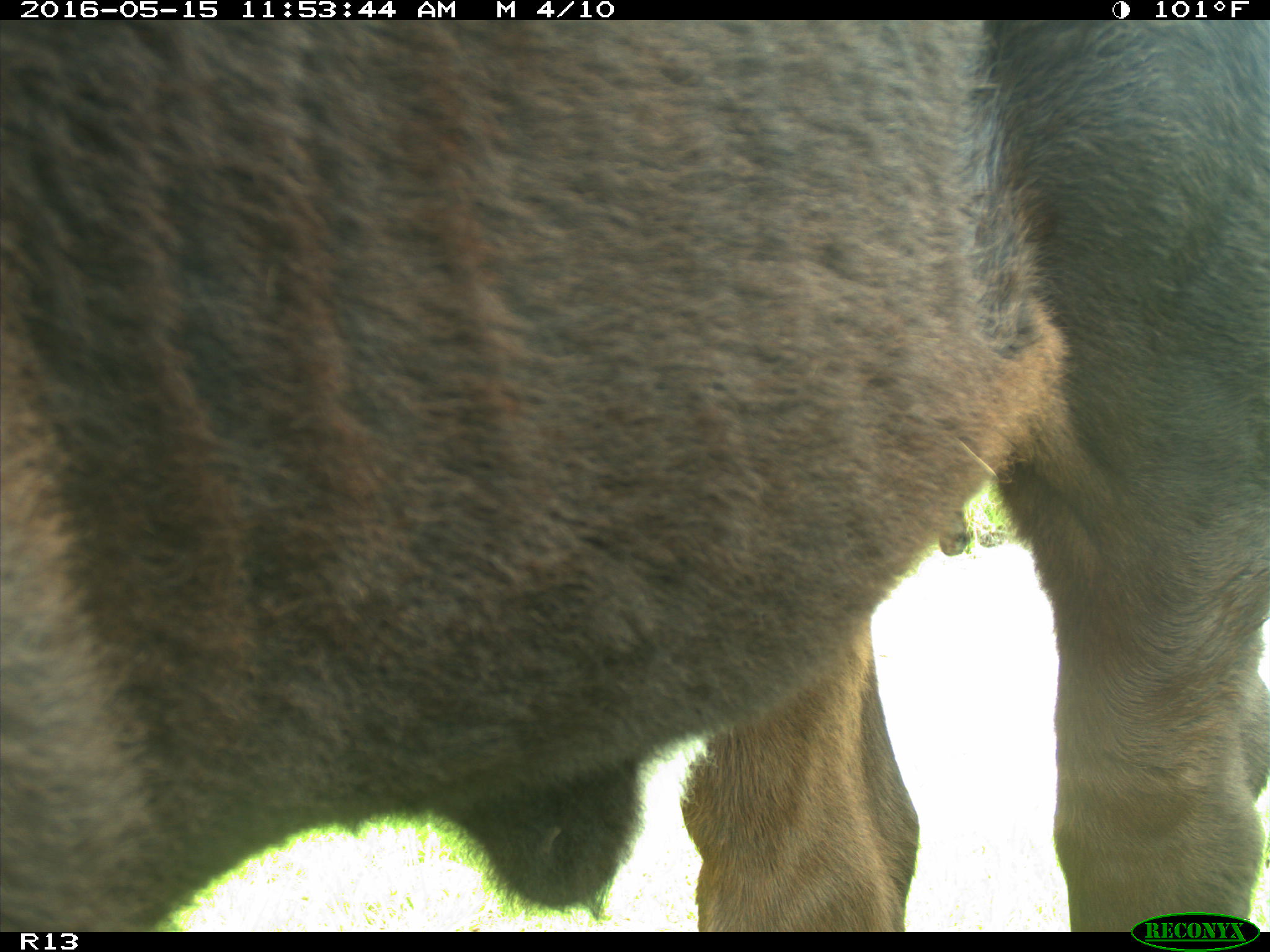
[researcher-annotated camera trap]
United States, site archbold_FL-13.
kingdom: Animalia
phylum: Chordata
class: Mammalia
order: Artiodactyla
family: Bovidae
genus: Bos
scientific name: Bos taurus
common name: domestic cow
Bos taurus (domestic cow).